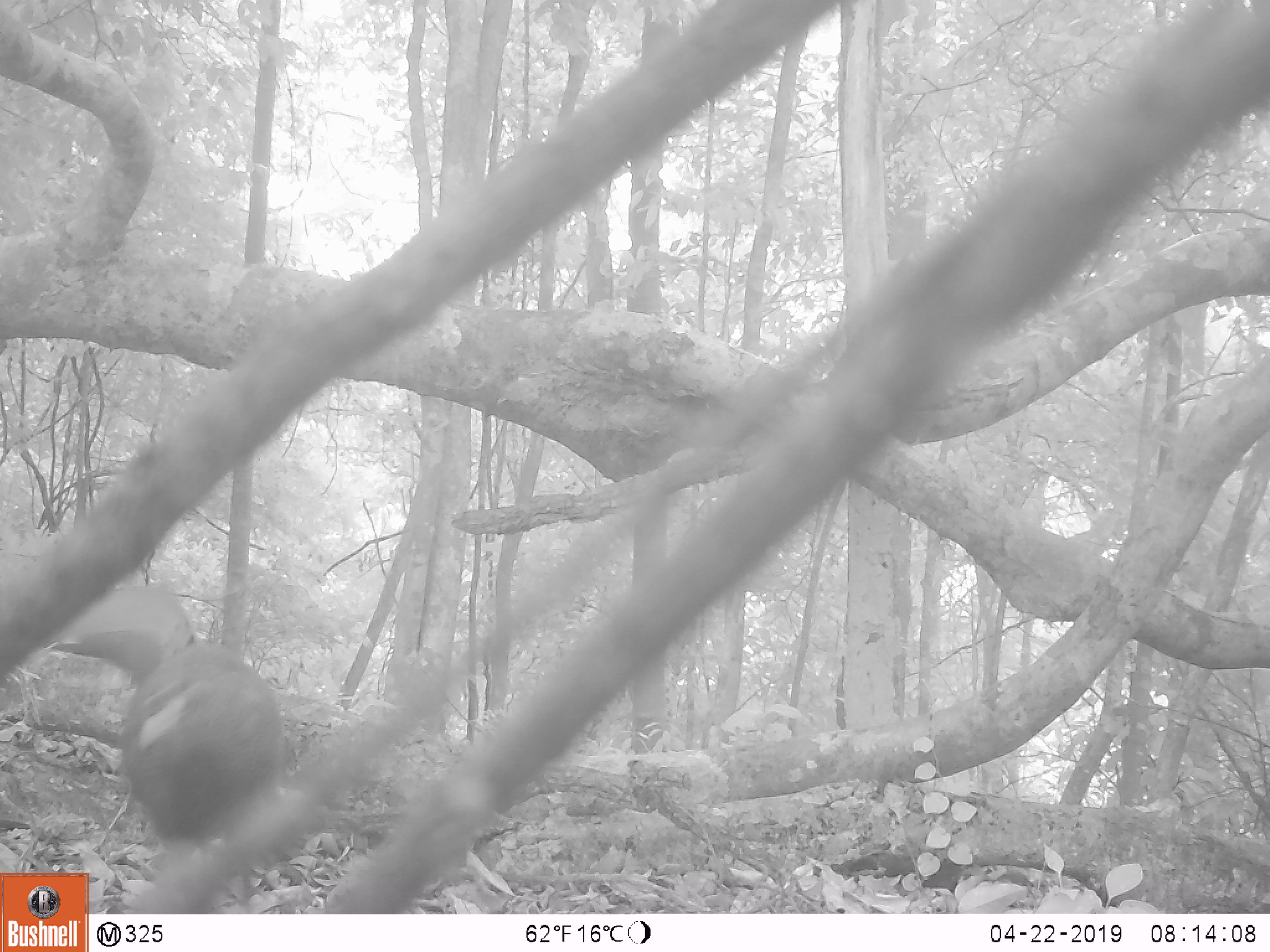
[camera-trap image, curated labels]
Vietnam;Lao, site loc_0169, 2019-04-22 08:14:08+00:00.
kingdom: Animalia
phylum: Chordata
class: Aves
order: Galliformes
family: Phasianidae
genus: Rheinardia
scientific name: Rheinardia ocellata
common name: crested argus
Crested argus (Rheinardia ocellata). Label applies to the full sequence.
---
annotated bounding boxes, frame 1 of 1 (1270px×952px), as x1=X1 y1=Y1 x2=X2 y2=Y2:
crested argus: x1=44 y1=598 x2=291 y2=914